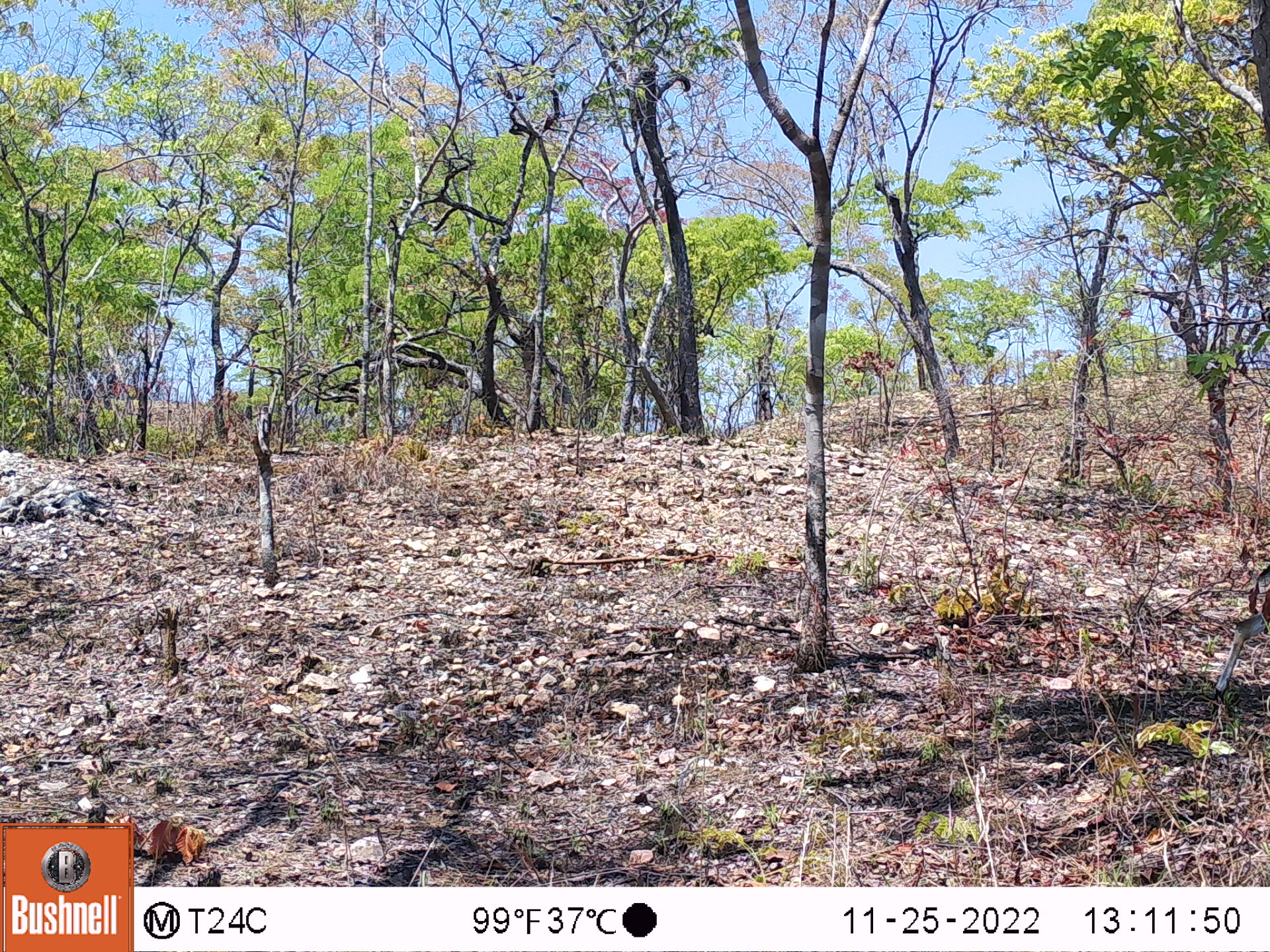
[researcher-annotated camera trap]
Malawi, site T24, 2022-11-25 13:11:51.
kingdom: Animalia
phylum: Chordata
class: Mammalia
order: Artiodactyla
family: Bovidae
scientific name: Antilopinae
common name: small antelope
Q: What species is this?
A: Small antelope (Antilopinae).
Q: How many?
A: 1.